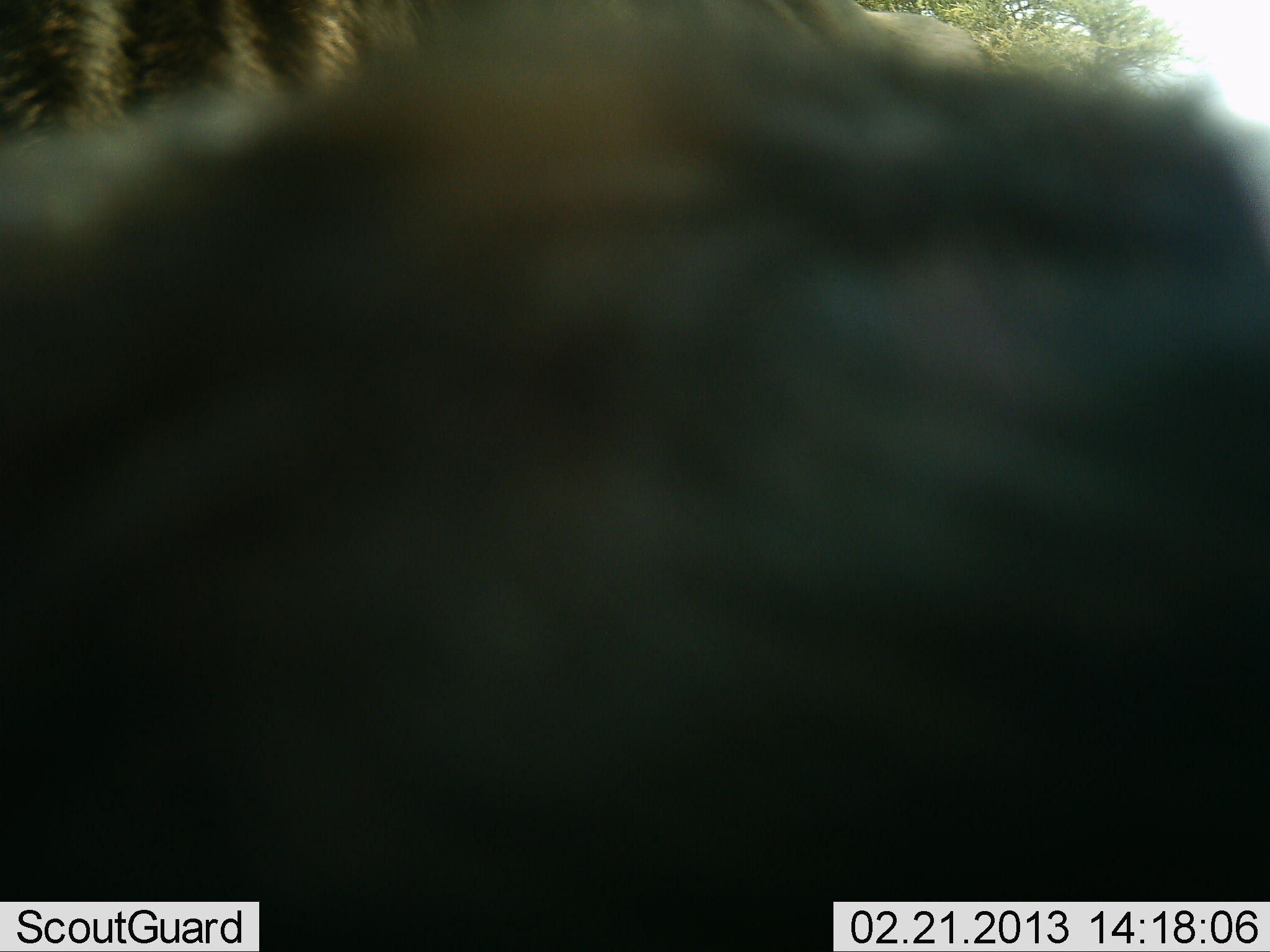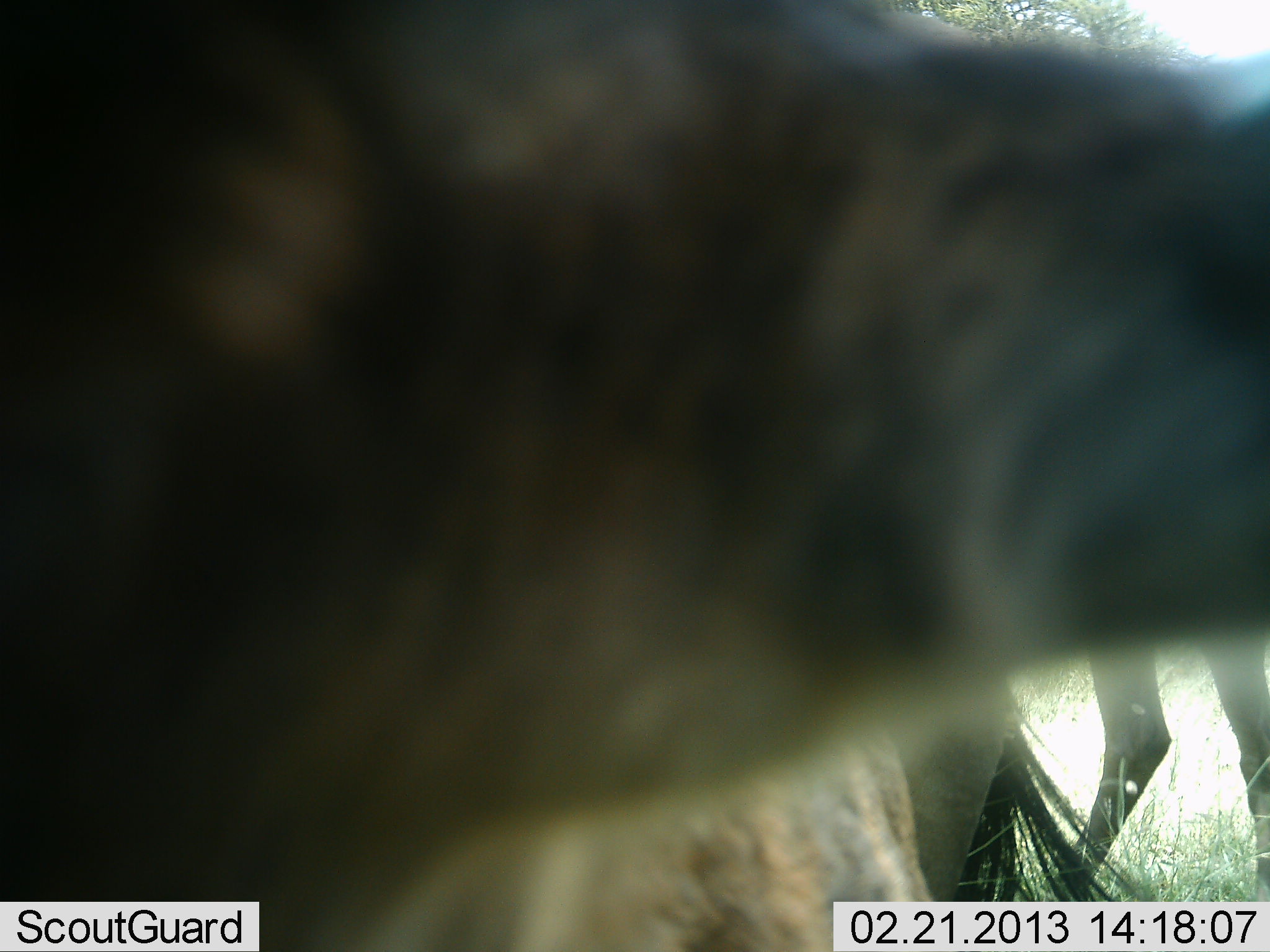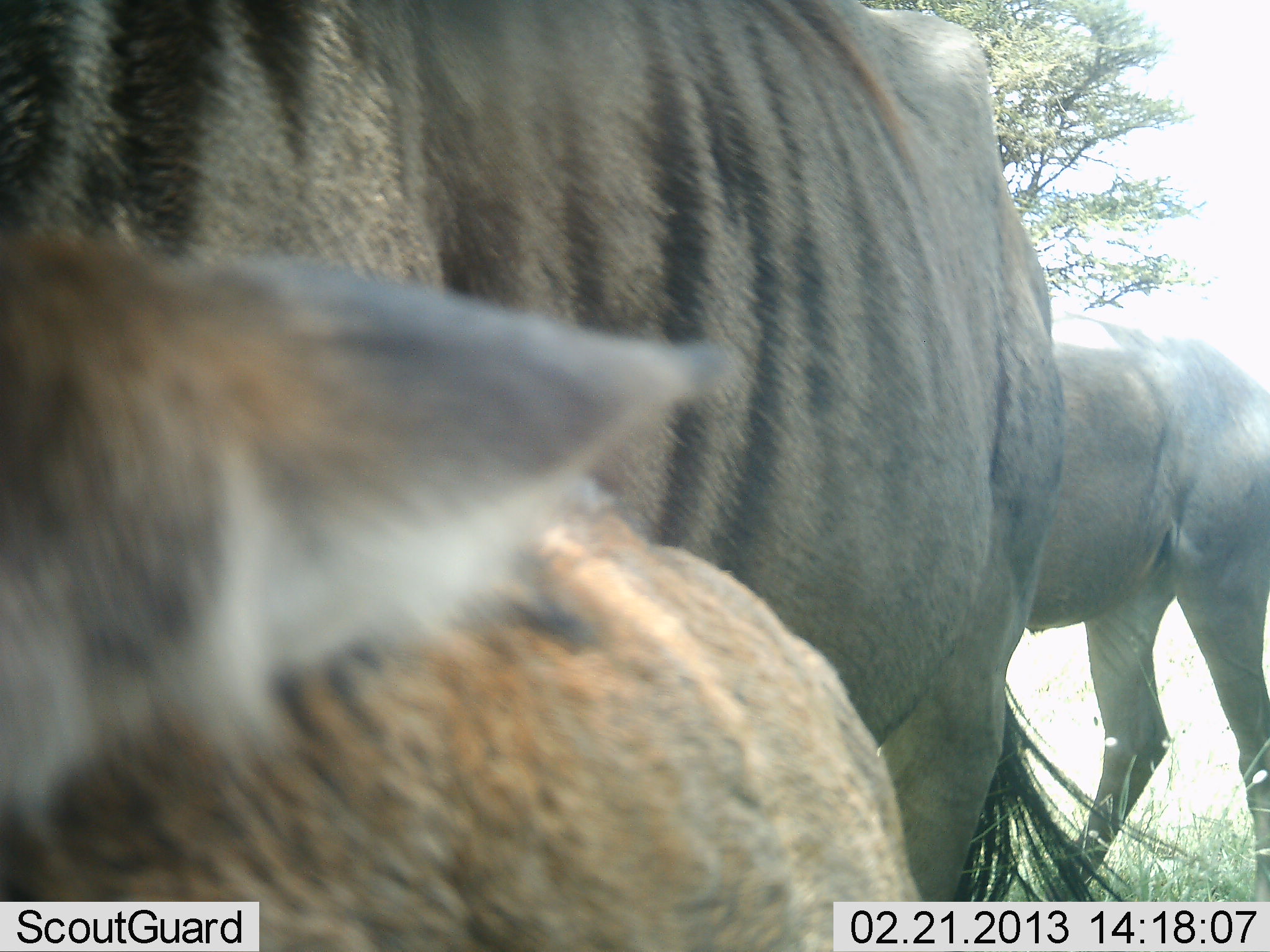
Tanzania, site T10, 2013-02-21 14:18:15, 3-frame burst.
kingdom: Animalia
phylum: Chordata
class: Mammalia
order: Artiodactyla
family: Bovidae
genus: Connochaetes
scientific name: Connochaetes taurinus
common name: blue wildebeest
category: wildebeest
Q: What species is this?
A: Wildebeest (blue wildebeest) (Connochaetes taurinus).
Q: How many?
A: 2.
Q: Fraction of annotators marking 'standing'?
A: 58%.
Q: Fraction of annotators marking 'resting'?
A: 0%.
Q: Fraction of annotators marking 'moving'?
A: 21%.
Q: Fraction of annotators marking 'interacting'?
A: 11%.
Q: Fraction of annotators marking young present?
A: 16%.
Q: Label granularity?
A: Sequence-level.